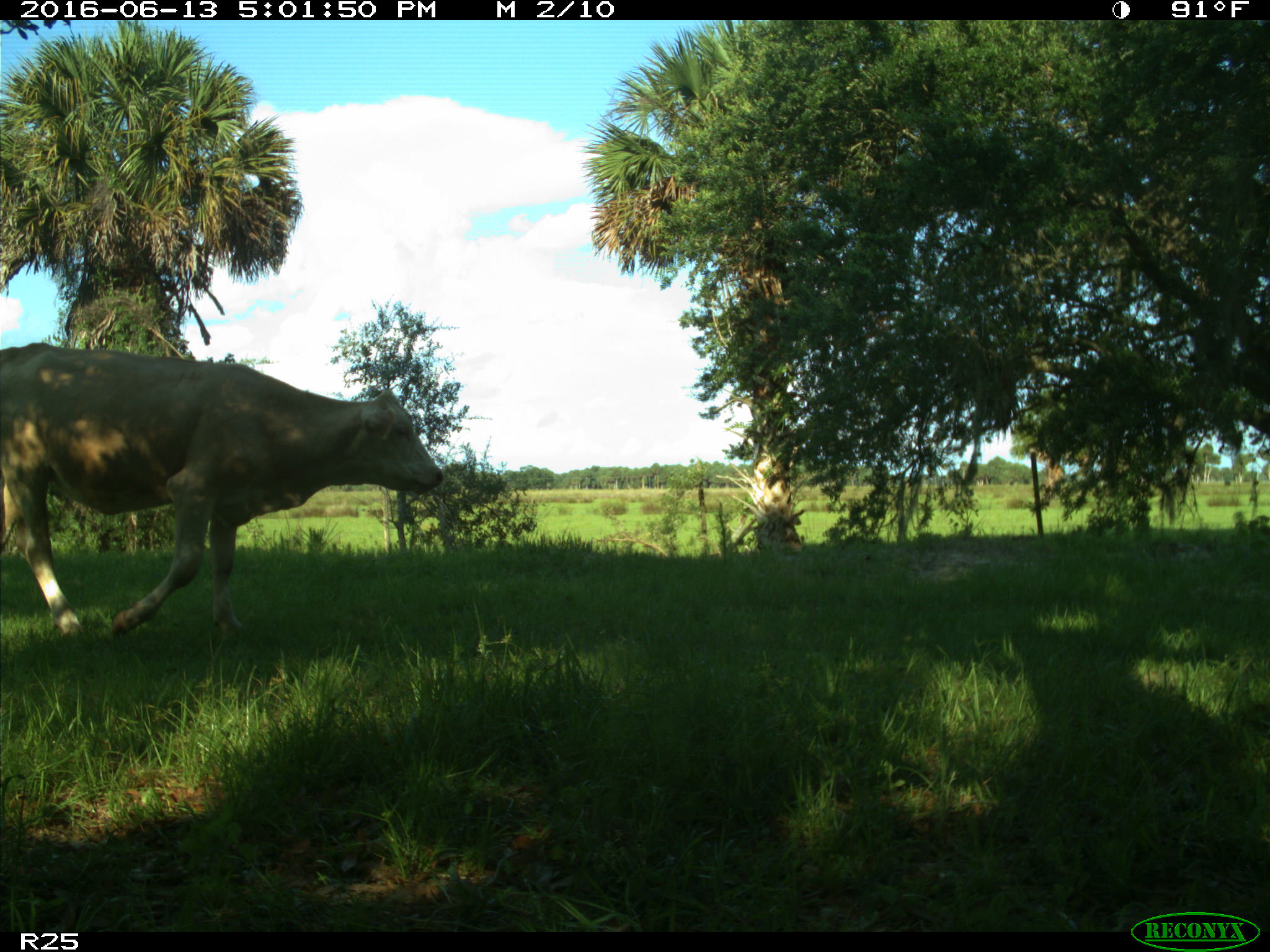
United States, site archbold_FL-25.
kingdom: Animalia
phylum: Chordata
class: Mammalia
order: Artiodactyla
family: Bovidae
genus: Bos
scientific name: Bos taurus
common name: domestic cow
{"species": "Bos taurus (domestic cow)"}